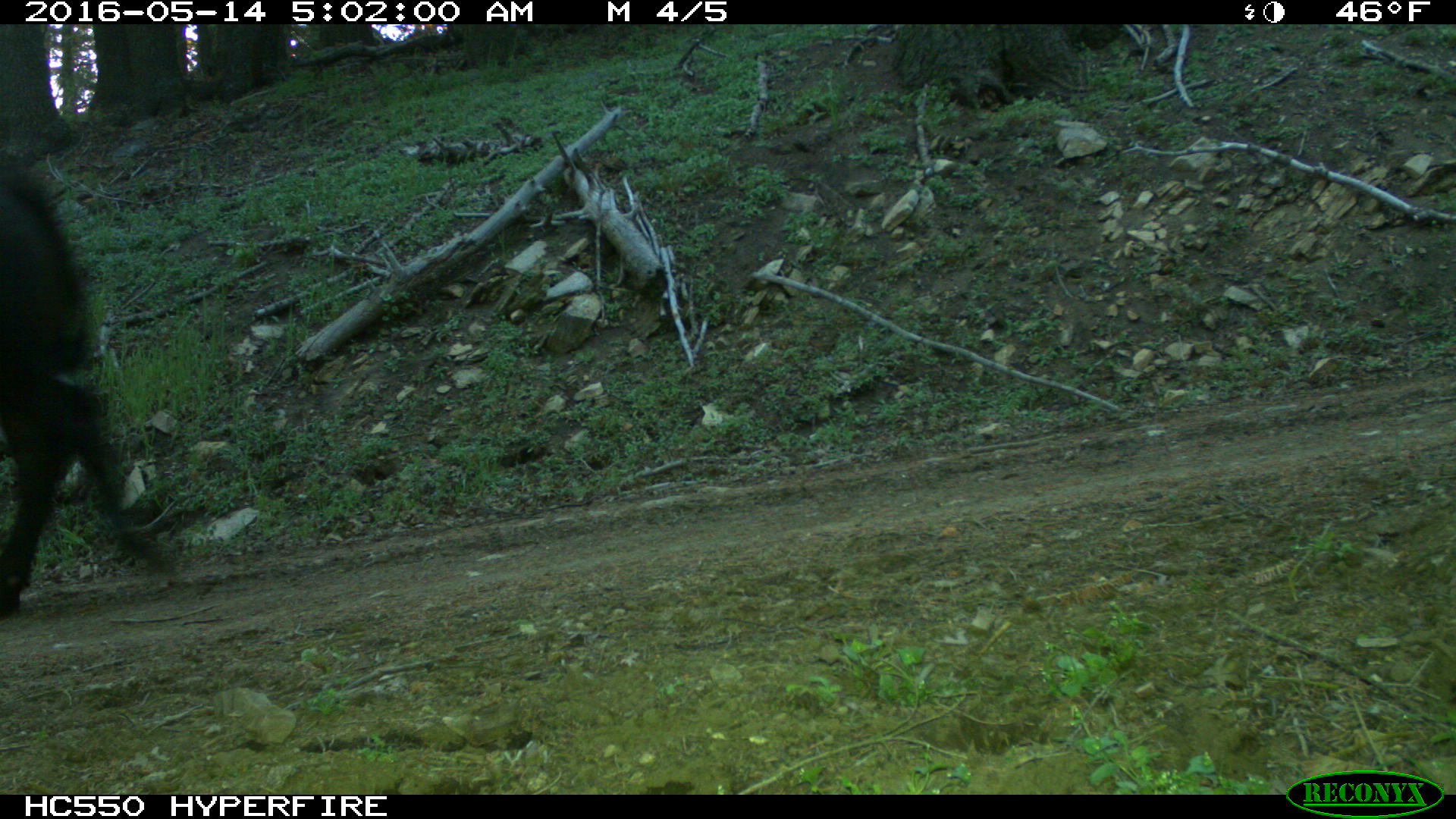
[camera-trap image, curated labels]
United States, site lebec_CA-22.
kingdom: Animalia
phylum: Chordata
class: Mammalia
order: Artiodactyla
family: Bovidae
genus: Bos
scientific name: Bos taurus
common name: domestic cow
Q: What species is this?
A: Bos taurus (domestic cow).